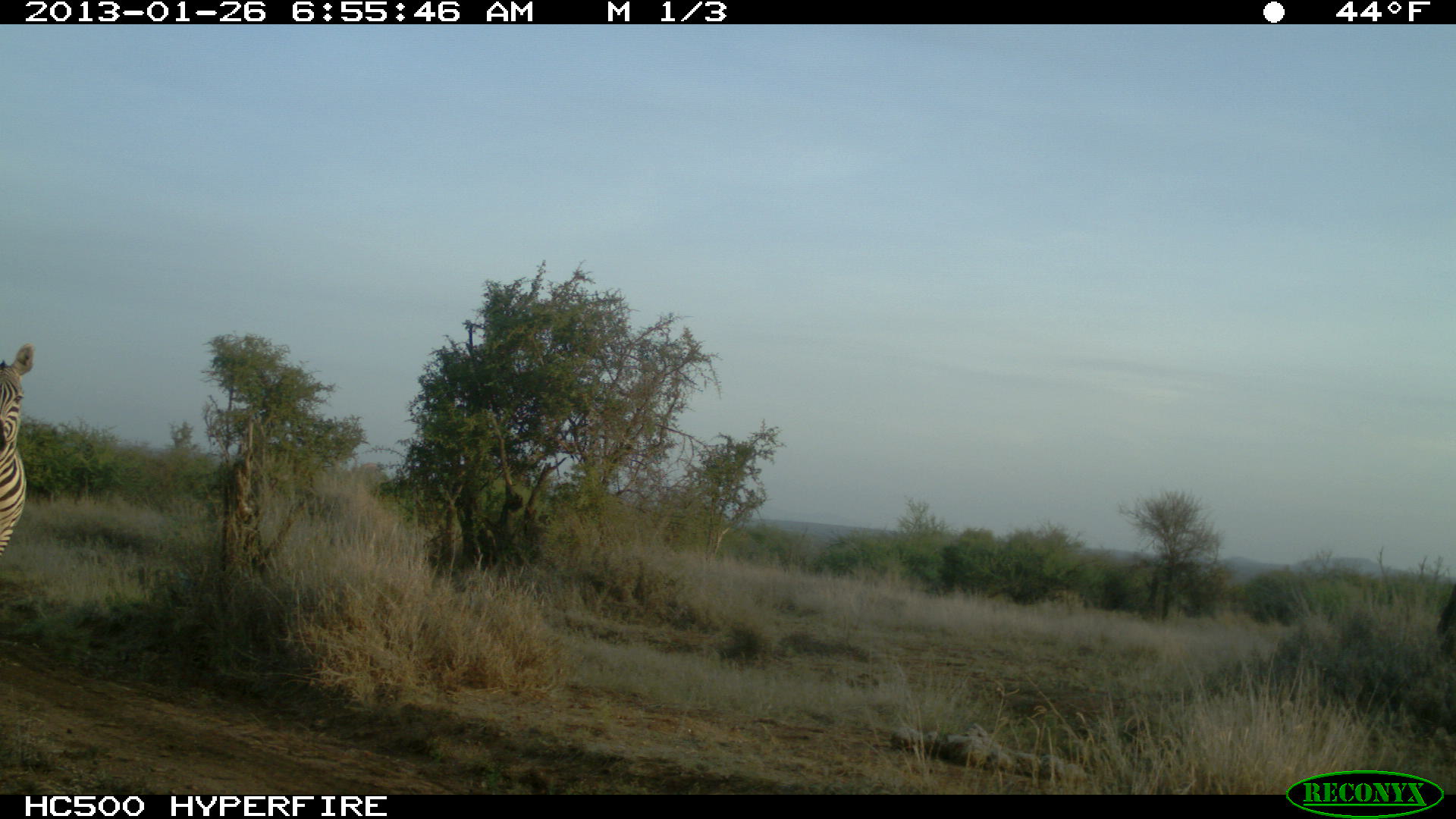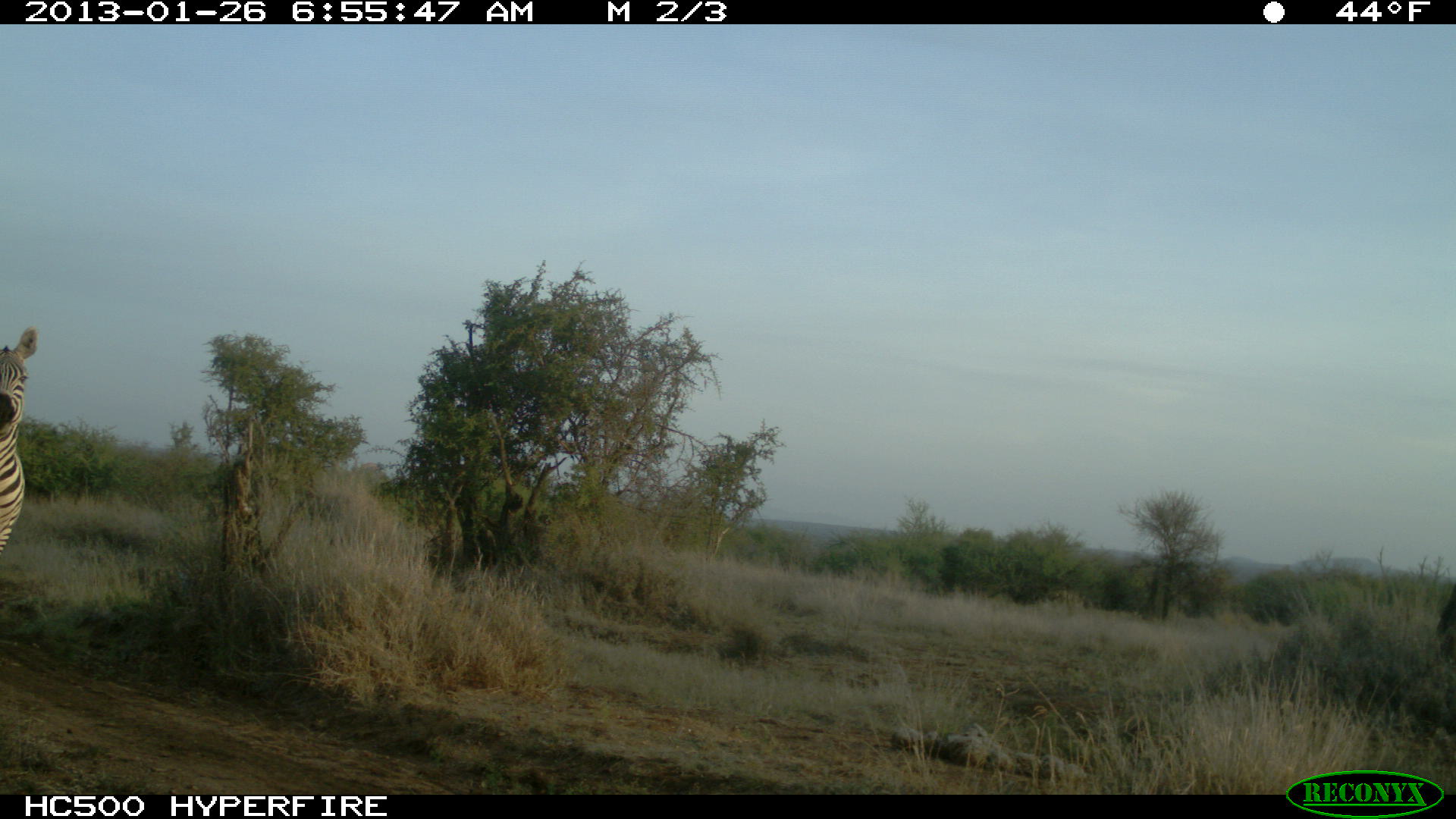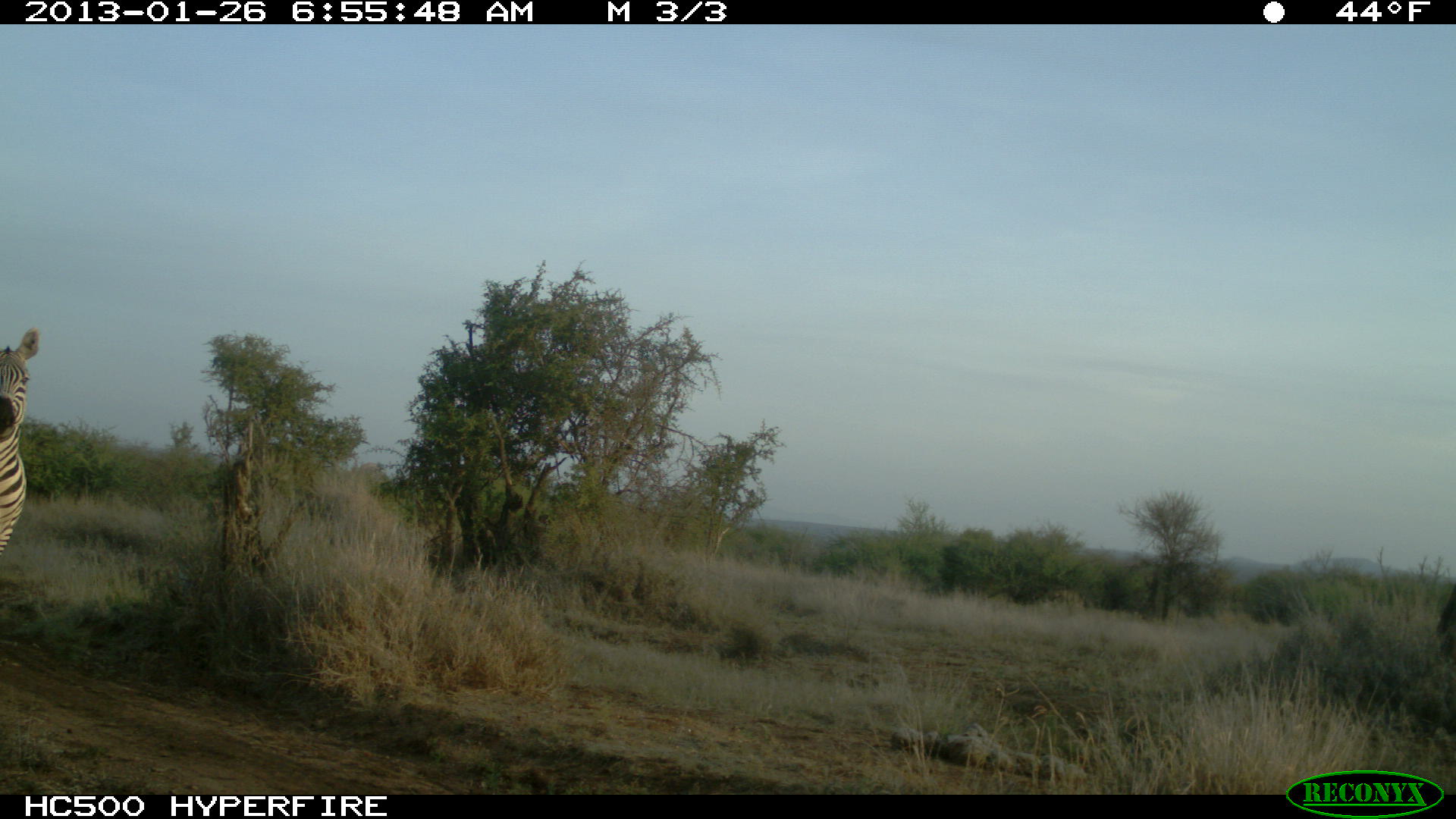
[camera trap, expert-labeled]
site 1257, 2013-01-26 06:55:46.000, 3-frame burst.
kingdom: Animalia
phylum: Chordata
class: Mammalia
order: Perissodactyla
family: Equidae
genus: Equus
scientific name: Equus quagga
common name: plains zebra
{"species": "Equus quagga (plains zebra)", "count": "1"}